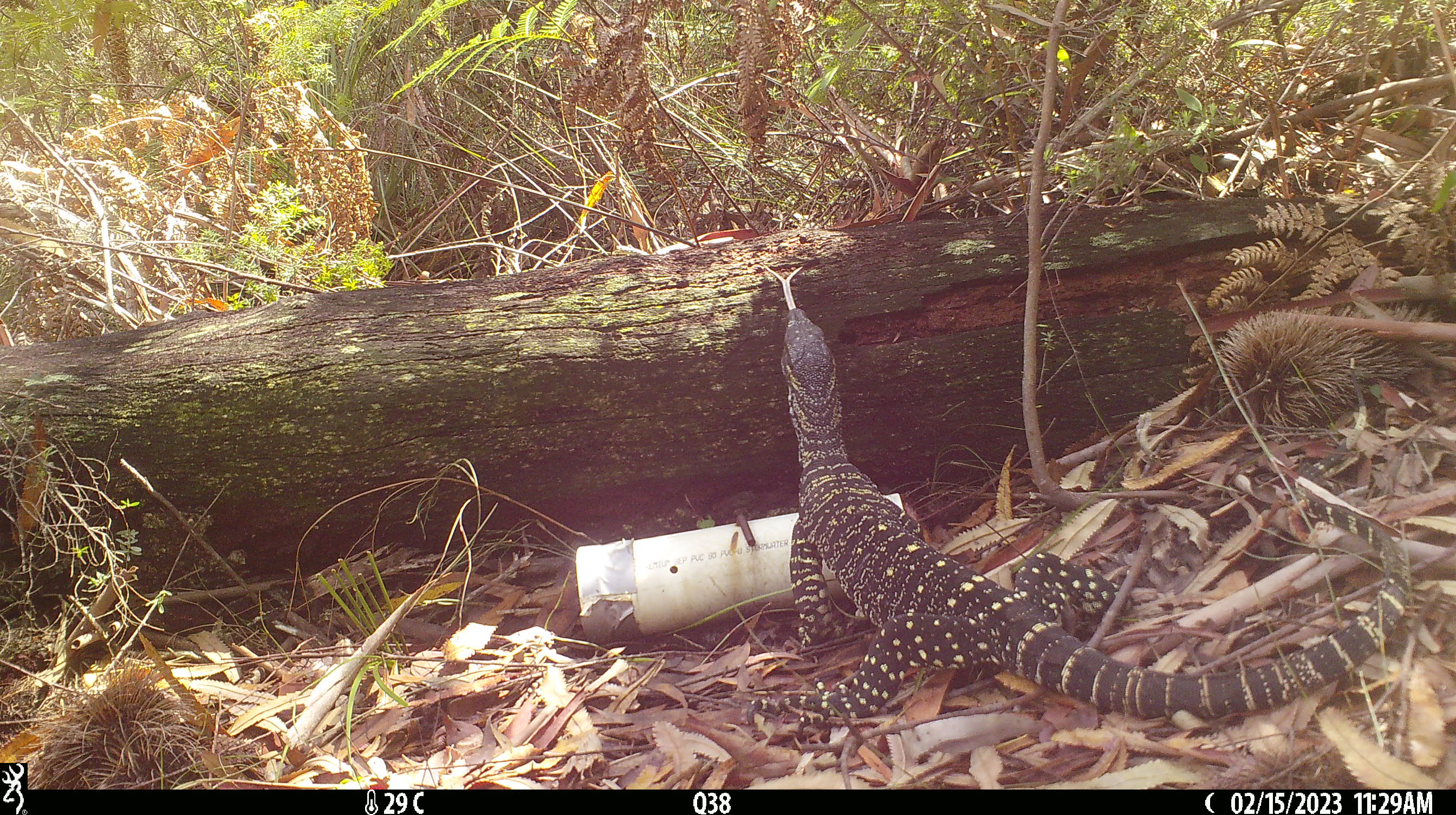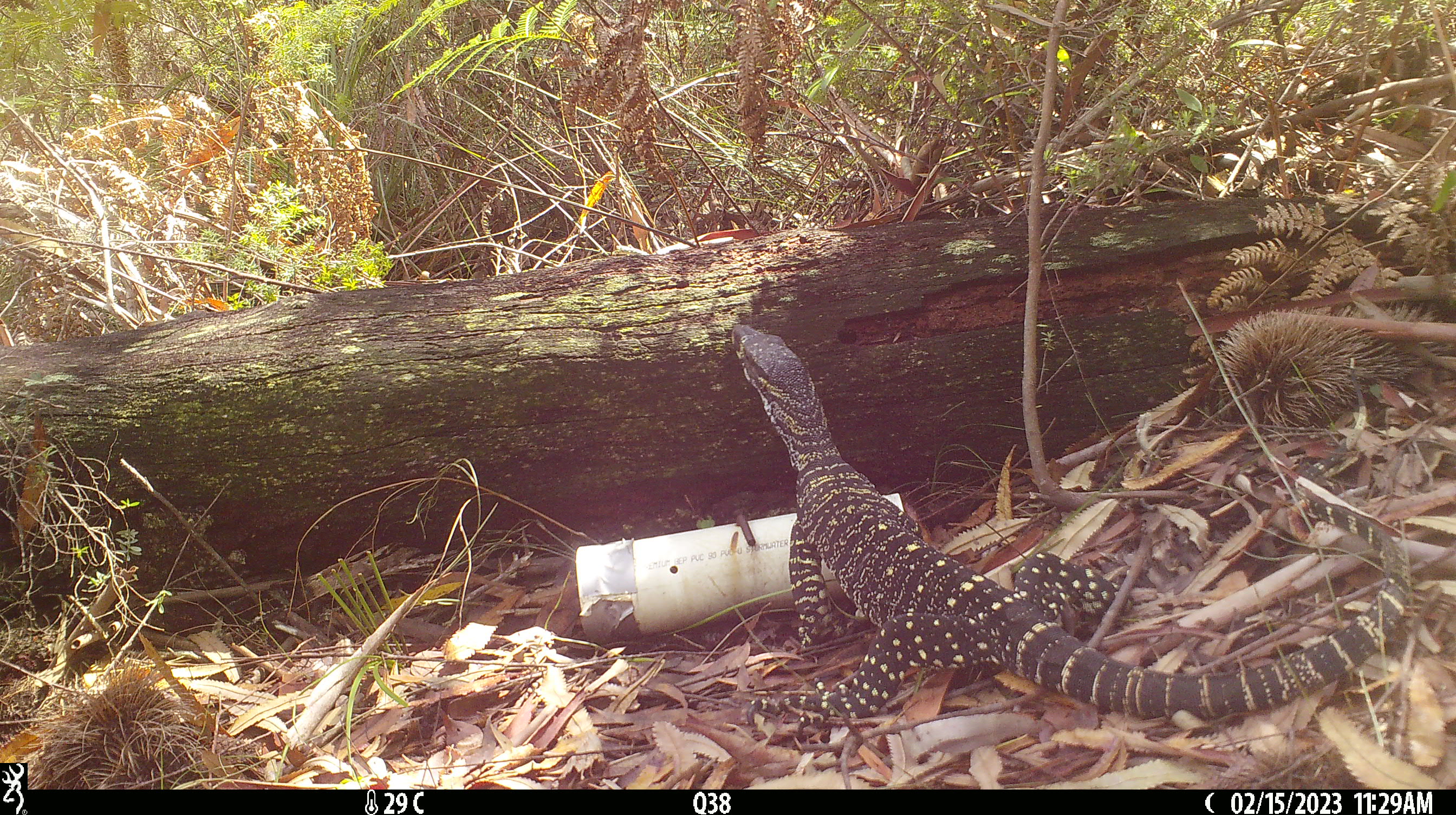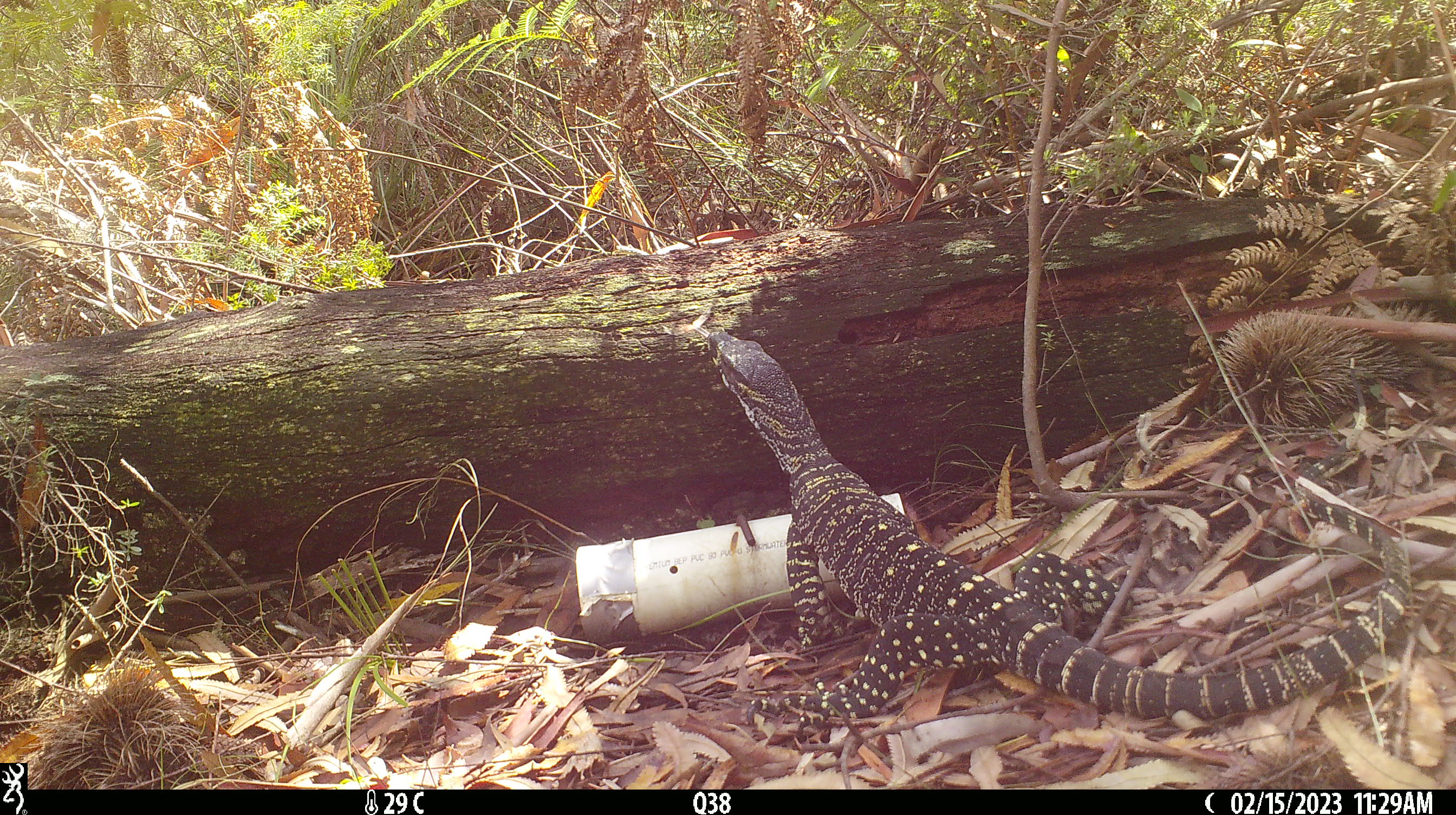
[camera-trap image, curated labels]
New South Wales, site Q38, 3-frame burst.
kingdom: Animalia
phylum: Chordata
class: Reptilia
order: Squamata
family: Varanidae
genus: Varanus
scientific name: Varanus varius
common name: lace monitor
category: goanna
Goanna (lace monitor) (Varanus varius).